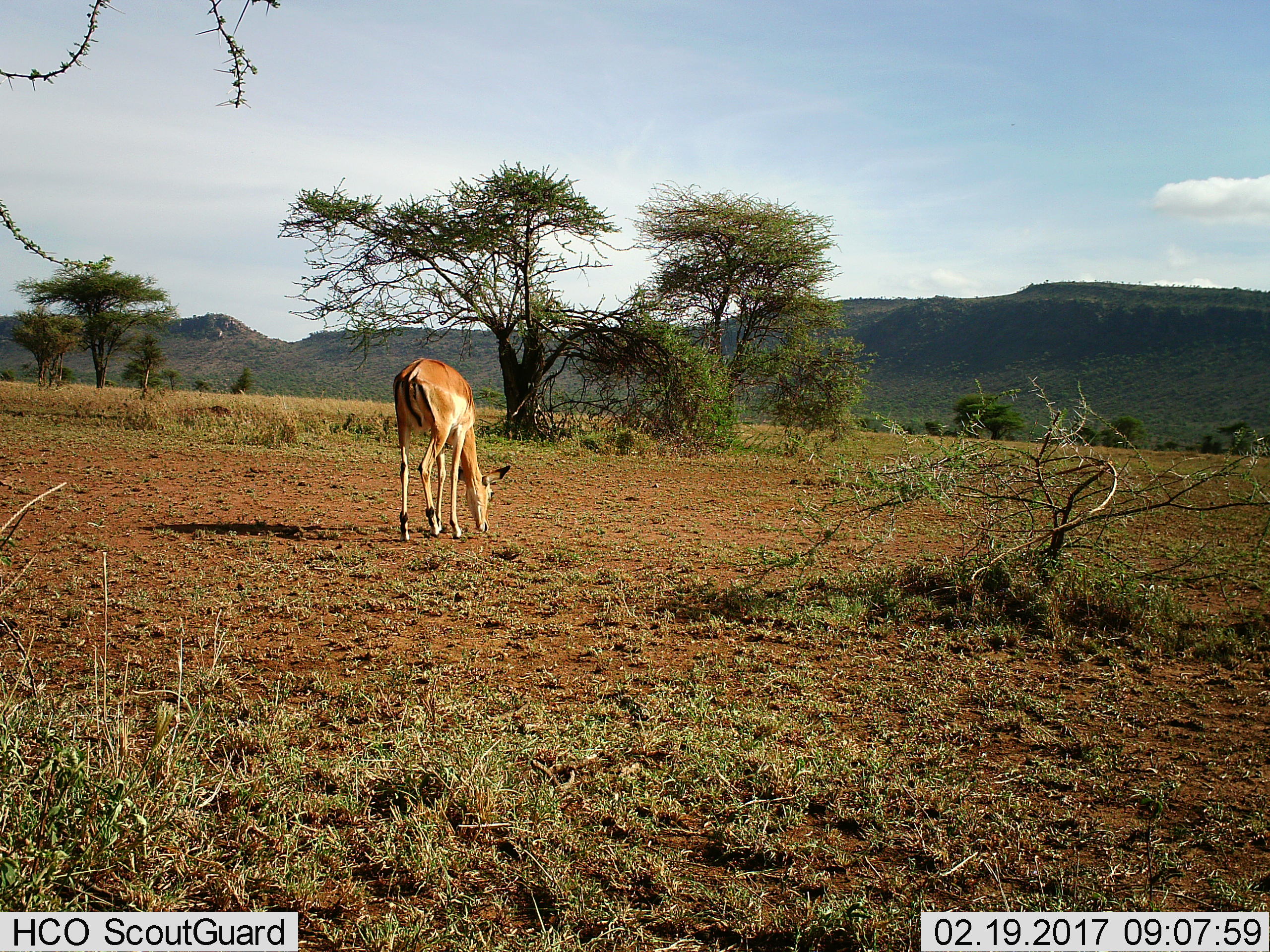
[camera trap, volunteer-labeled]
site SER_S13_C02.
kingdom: Animalia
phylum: Chordata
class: Mammalia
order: Artiodactyla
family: Bovidae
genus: Aepyceros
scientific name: Aepyceros melampus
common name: impala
Impala (Aepyceros melampus), count 1. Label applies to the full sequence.